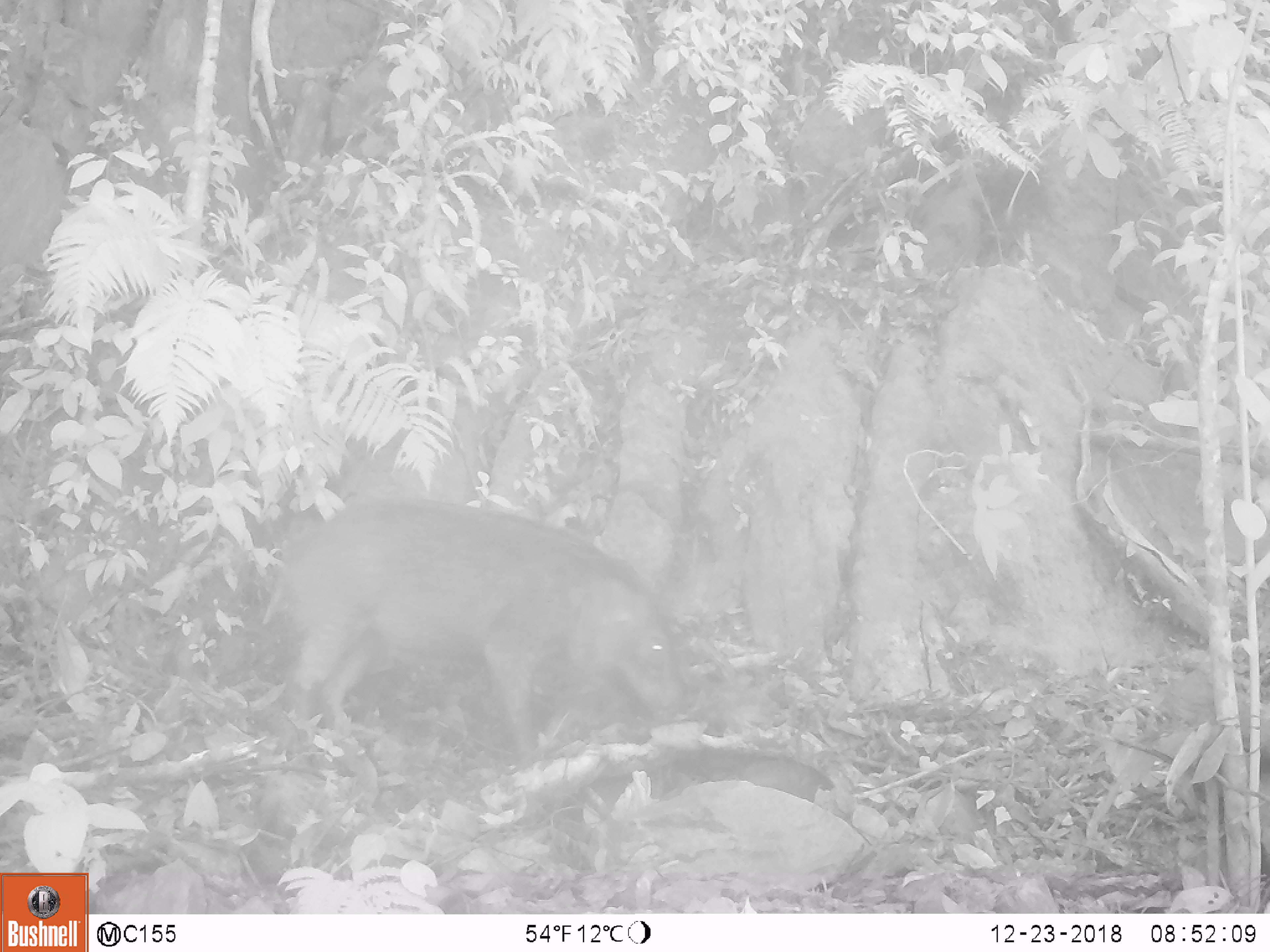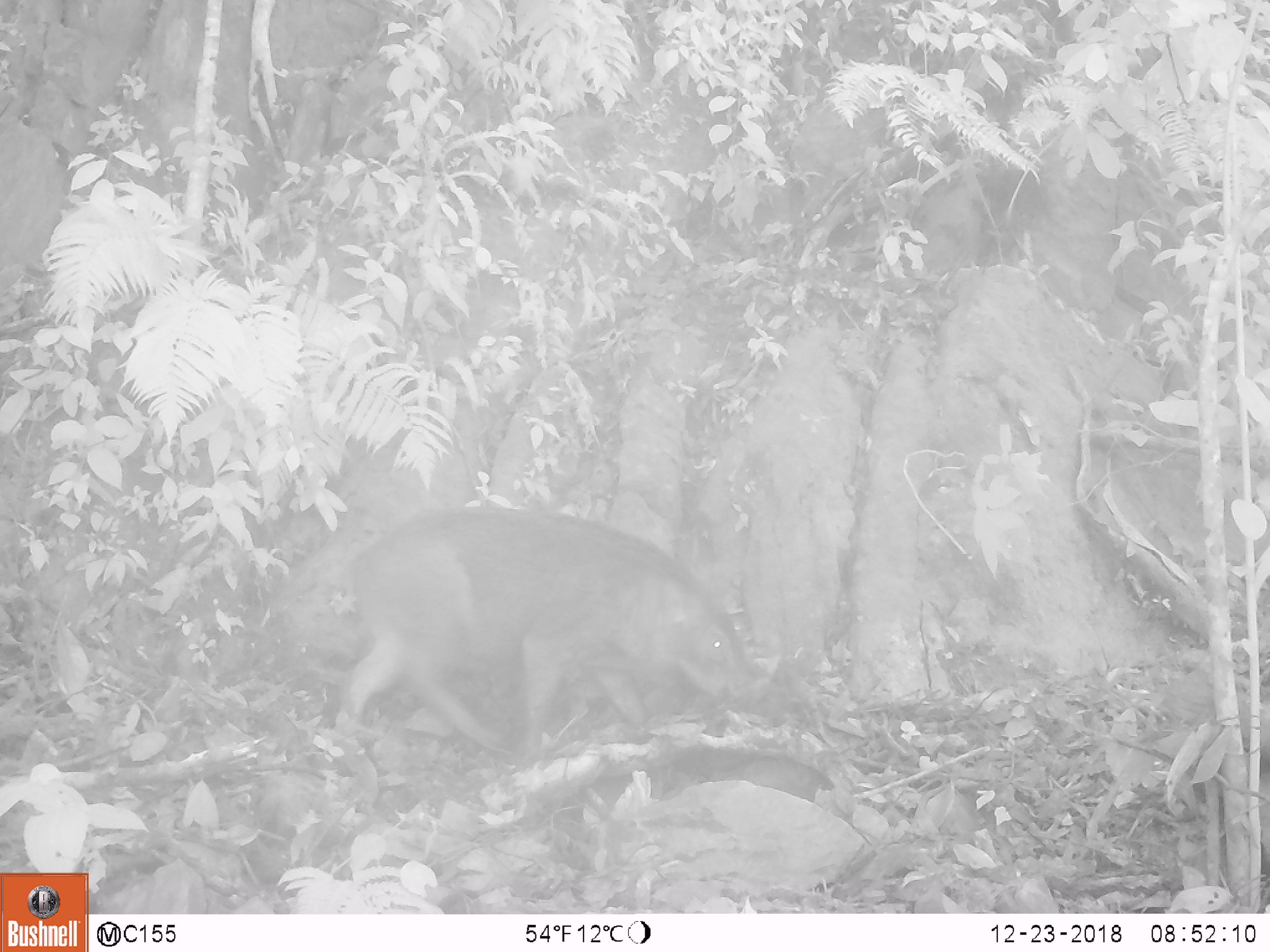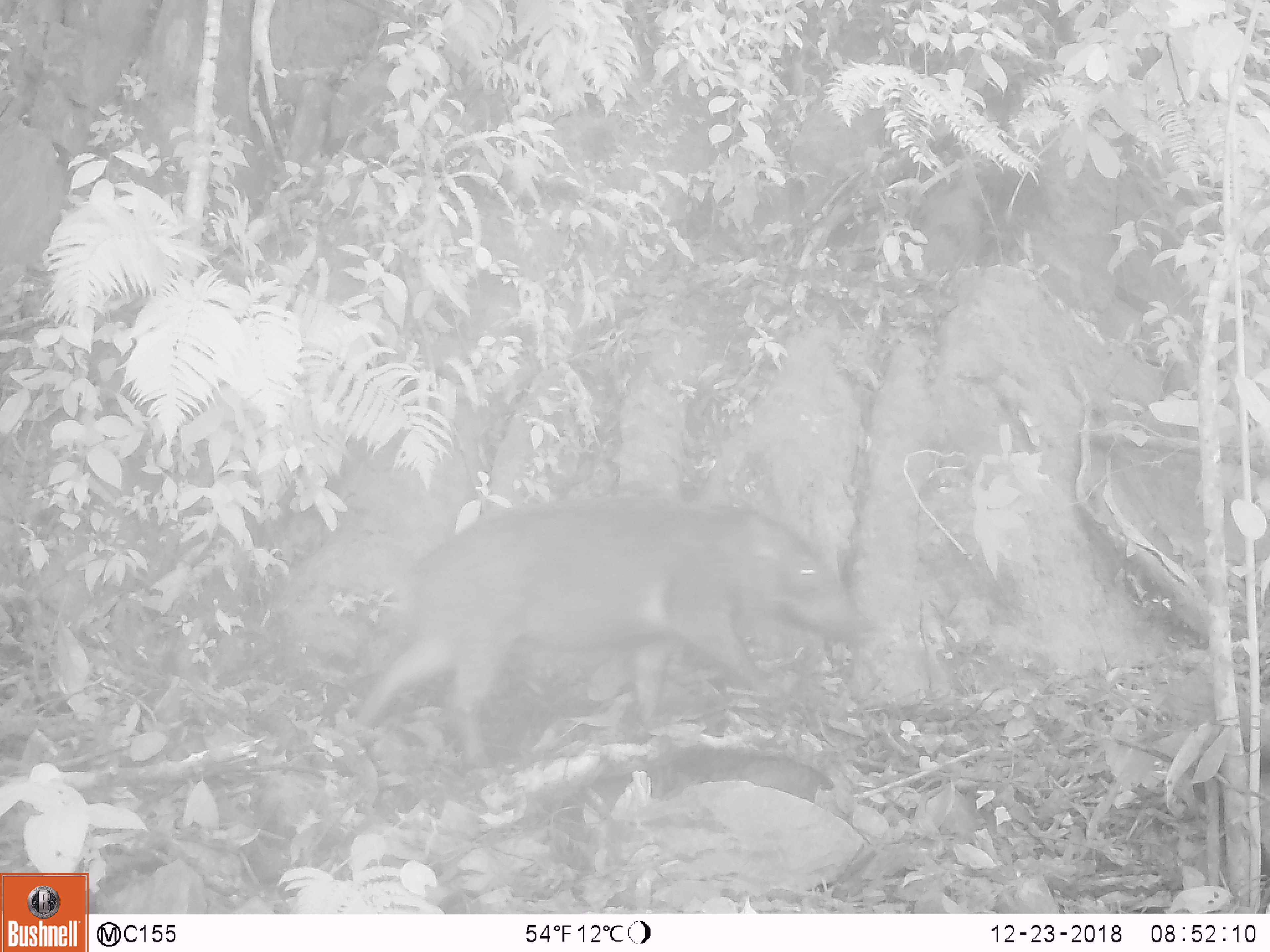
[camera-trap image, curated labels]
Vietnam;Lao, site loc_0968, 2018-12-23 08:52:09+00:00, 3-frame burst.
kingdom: Animalia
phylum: Chordata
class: Mammalia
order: Artiodactyla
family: Suidae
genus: Sus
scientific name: Sus scrofa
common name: eurasian wild pig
Eurasian wild pig (Sus scrofa). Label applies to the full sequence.